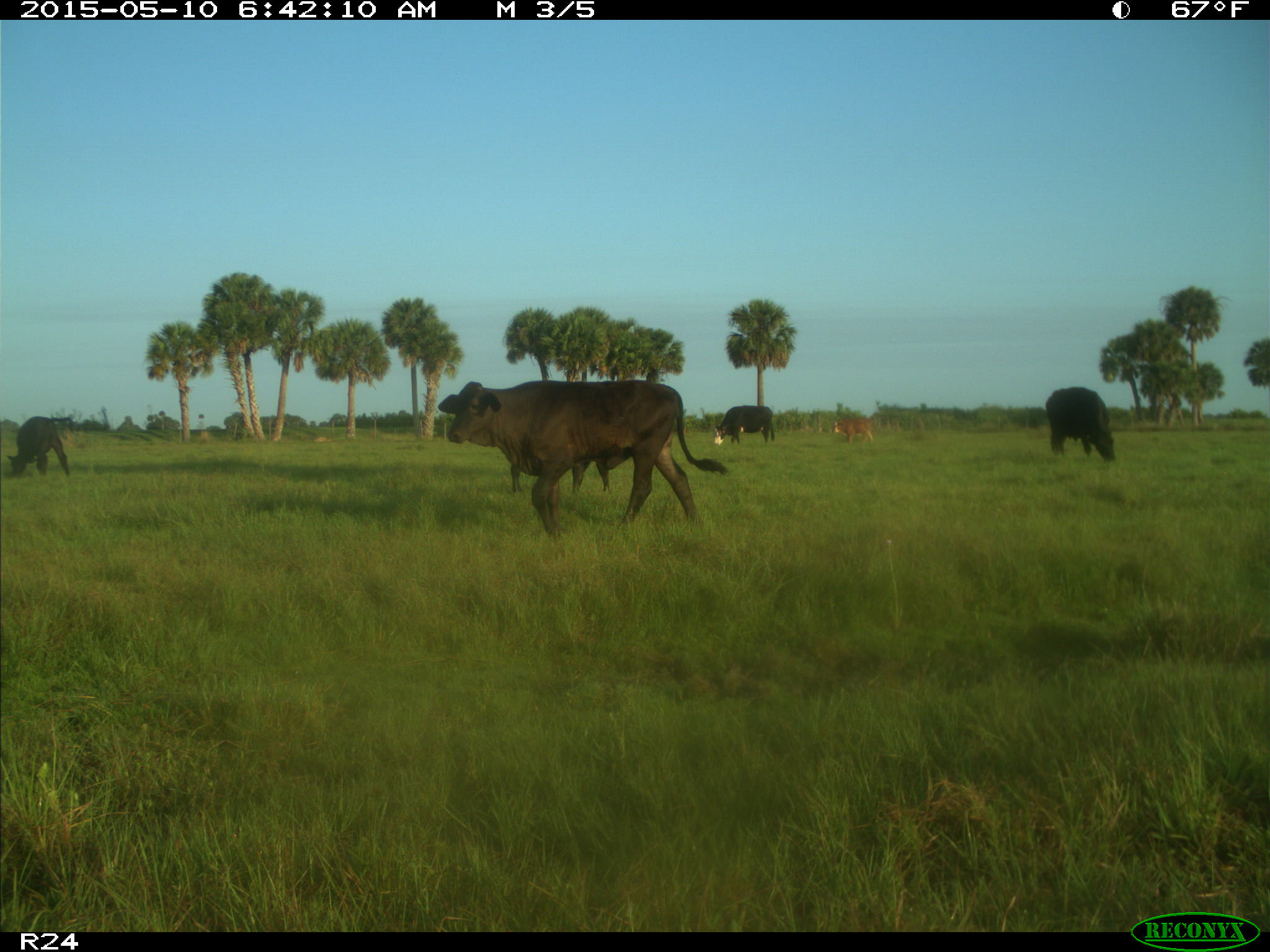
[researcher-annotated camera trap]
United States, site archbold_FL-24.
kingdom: Animalia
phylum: Chordata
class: Mammalia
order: Artiodactyla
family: Bovidae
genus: Bos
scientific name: Bos taurus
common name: domestic cow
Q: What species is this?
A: Bos taurus (domestic cow).